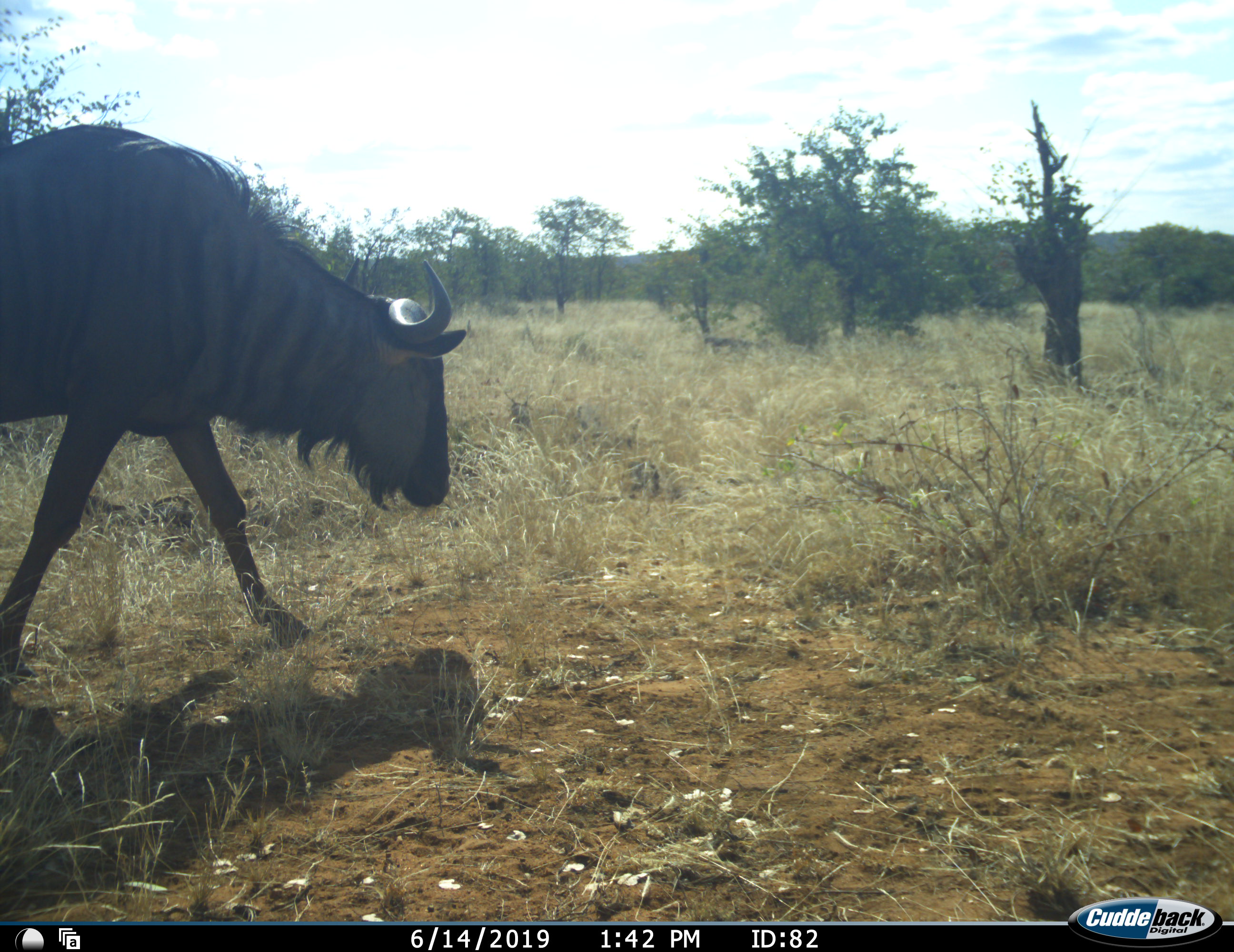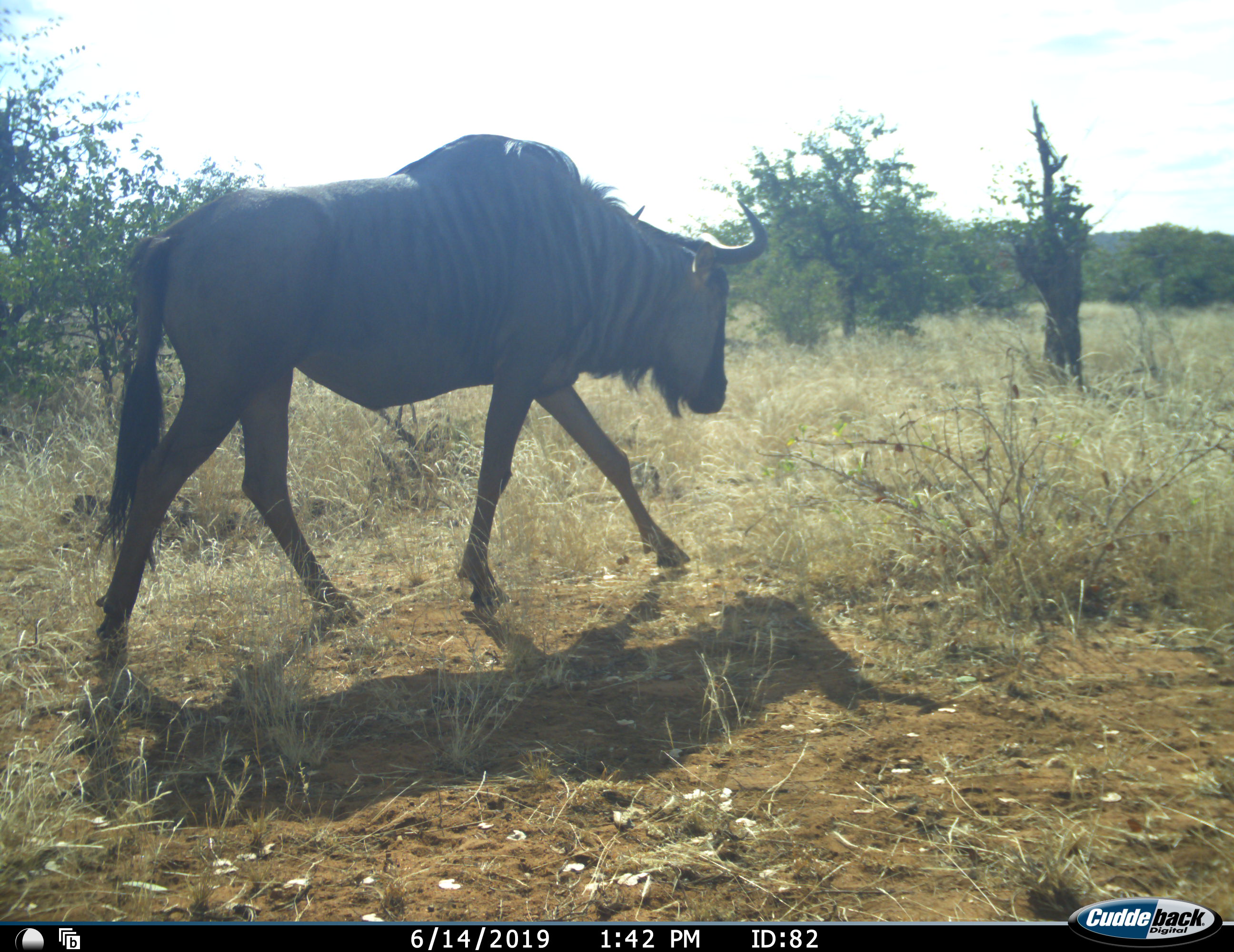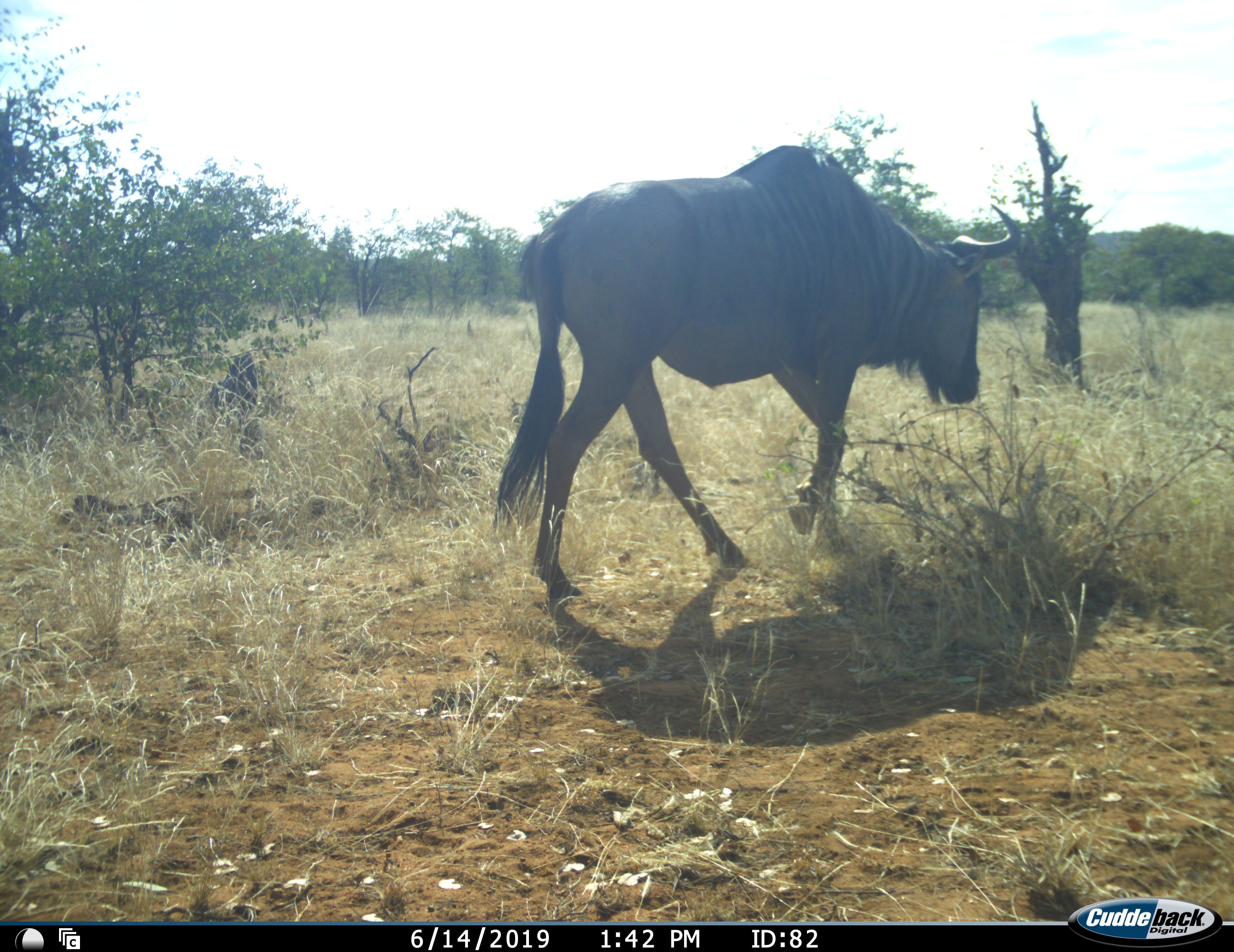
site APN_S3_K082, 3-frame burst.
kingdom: Animalia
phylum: Chordata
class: Mammalia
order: Artiodactyla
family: Bovidae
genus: Connochaetes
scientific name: Connochaetes taurinus taurinus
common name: blue wildebeest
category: wildebeestblue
Wildebeestblue (blue wildebeest) (Connochaetes taurinus taurinus), count 1. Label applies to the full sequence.